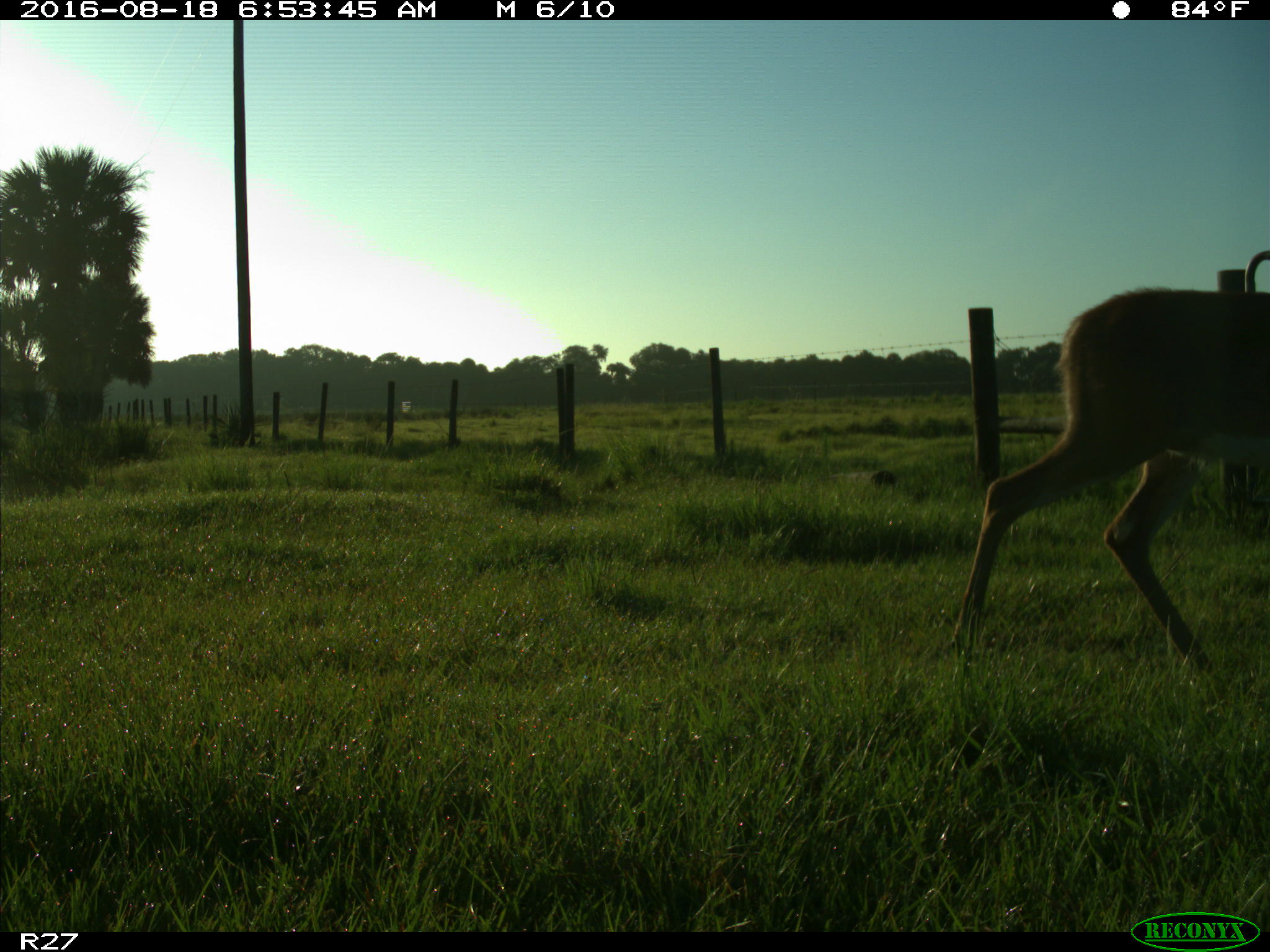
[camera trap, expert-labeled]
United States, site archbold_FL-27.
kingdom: Animalia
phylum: Chordata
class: Mammalia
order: Artiodactyla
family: Cervidae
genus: Odocoileus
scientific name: Odocoileus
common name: deer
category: unidentified deer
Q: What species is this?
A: Unidentified deer (deer) (Odocoileus).